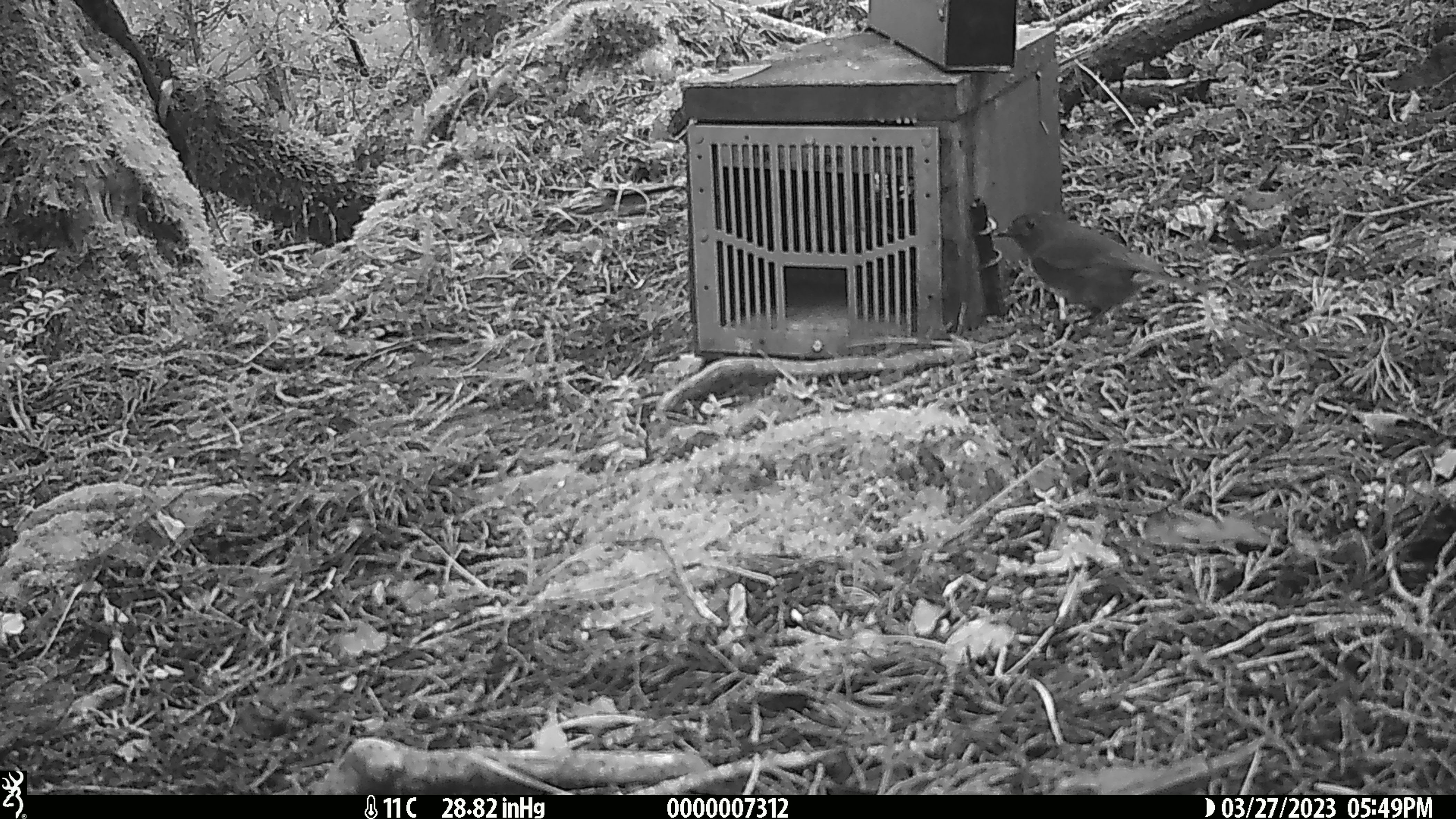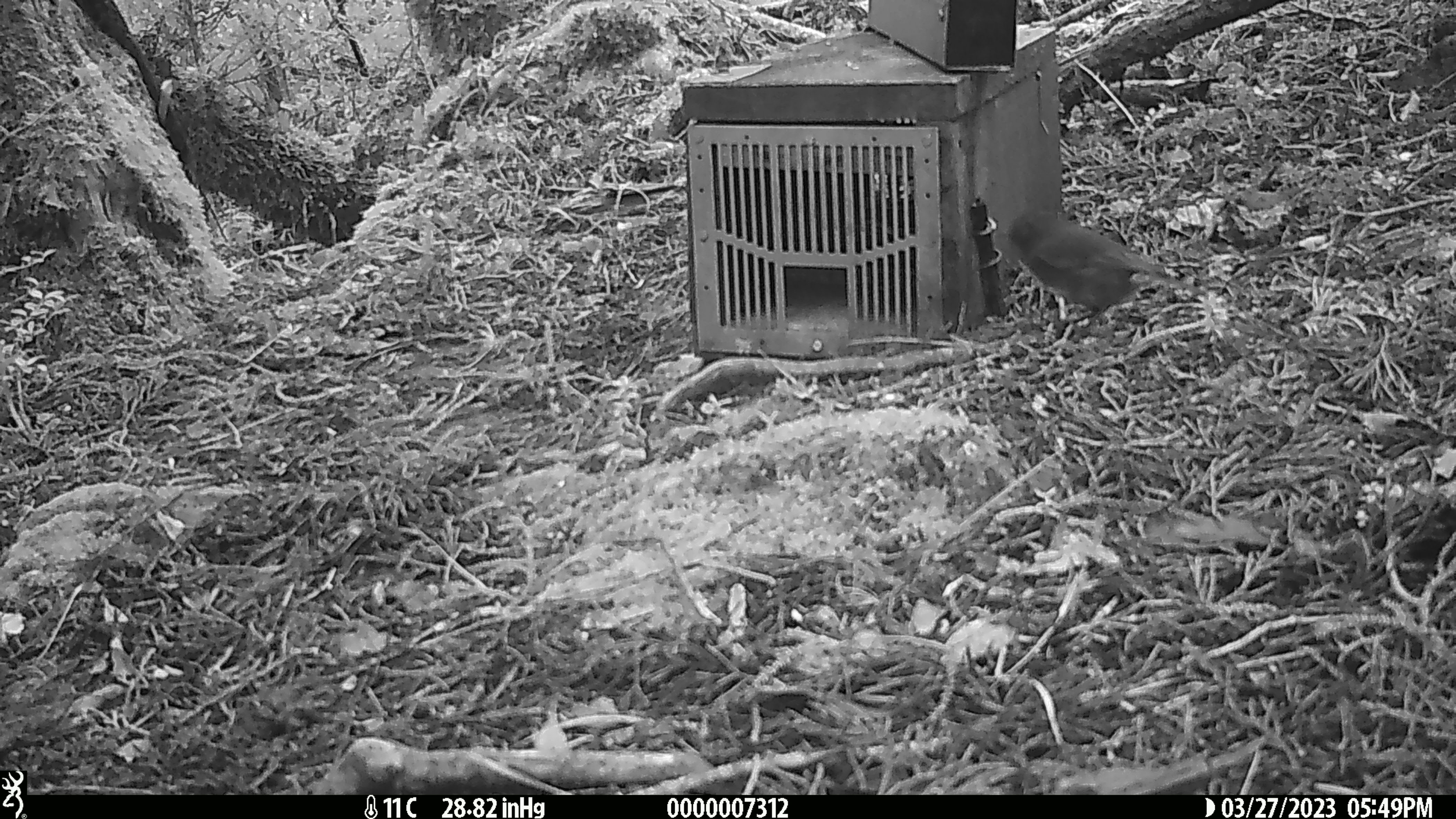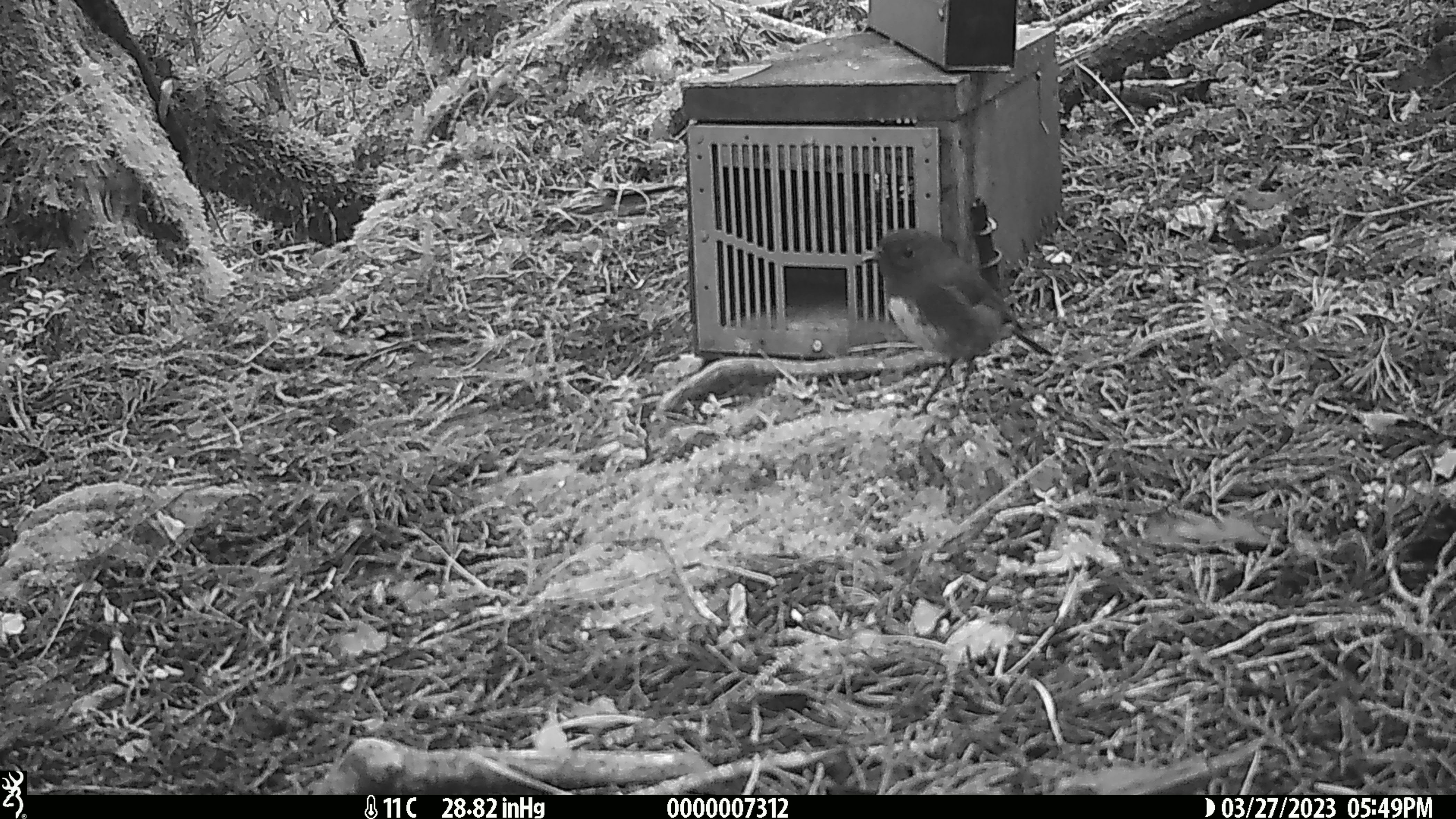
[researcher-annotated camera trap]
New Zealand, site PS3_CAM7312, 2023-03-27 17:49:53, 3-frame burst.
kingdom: Animalia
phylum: Chordata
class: Aves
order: Passeriformes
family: Petroicidae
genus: Petroica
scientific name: Petroica australis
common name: new zealand robin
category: robin